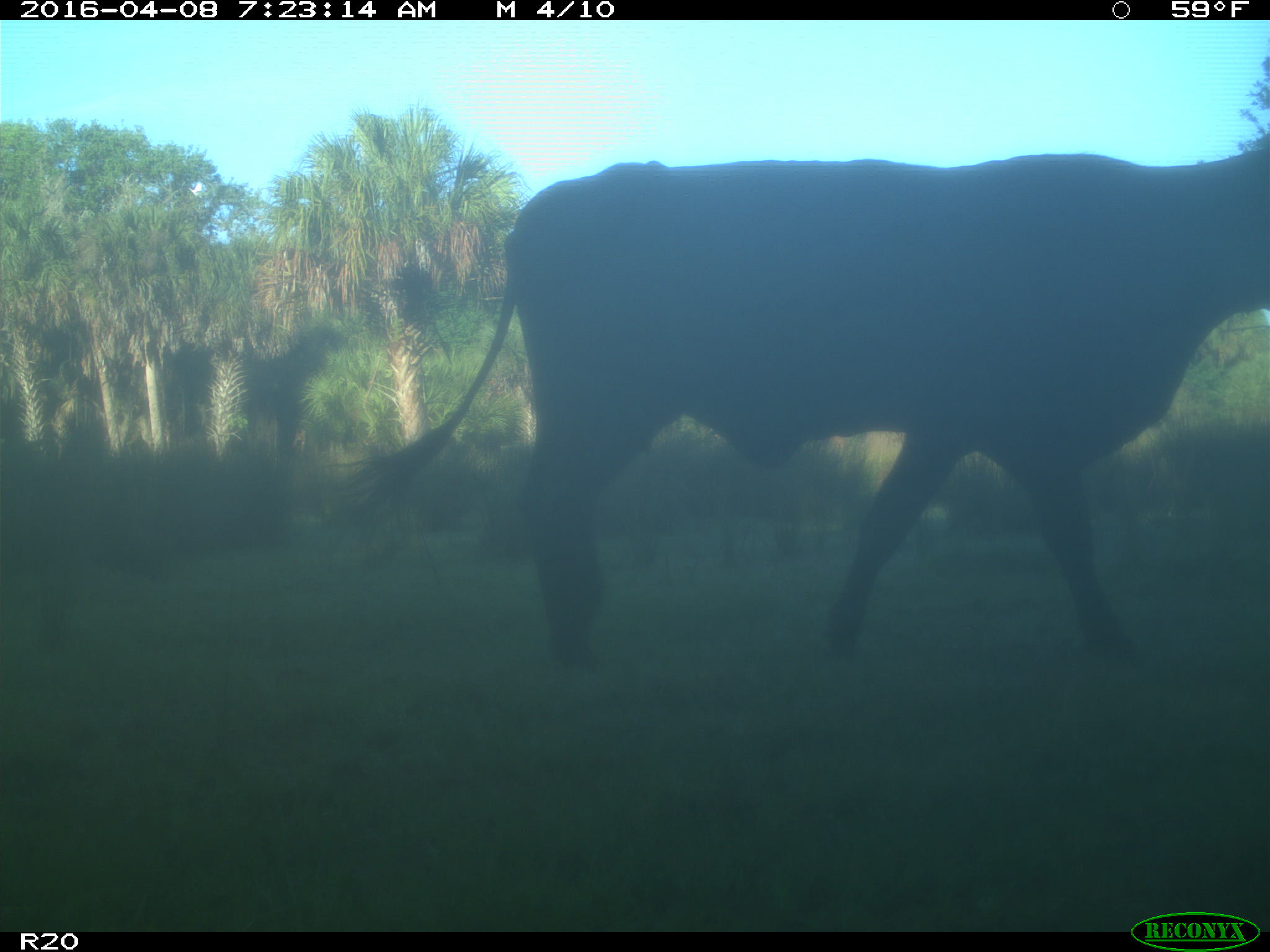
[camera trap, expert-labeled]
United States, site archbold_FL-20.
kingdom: Animalia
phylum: Chordata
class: Mammalia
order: Artiodactyla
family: Bovidae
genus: Bos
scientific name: Bos taurus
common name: domestic cow